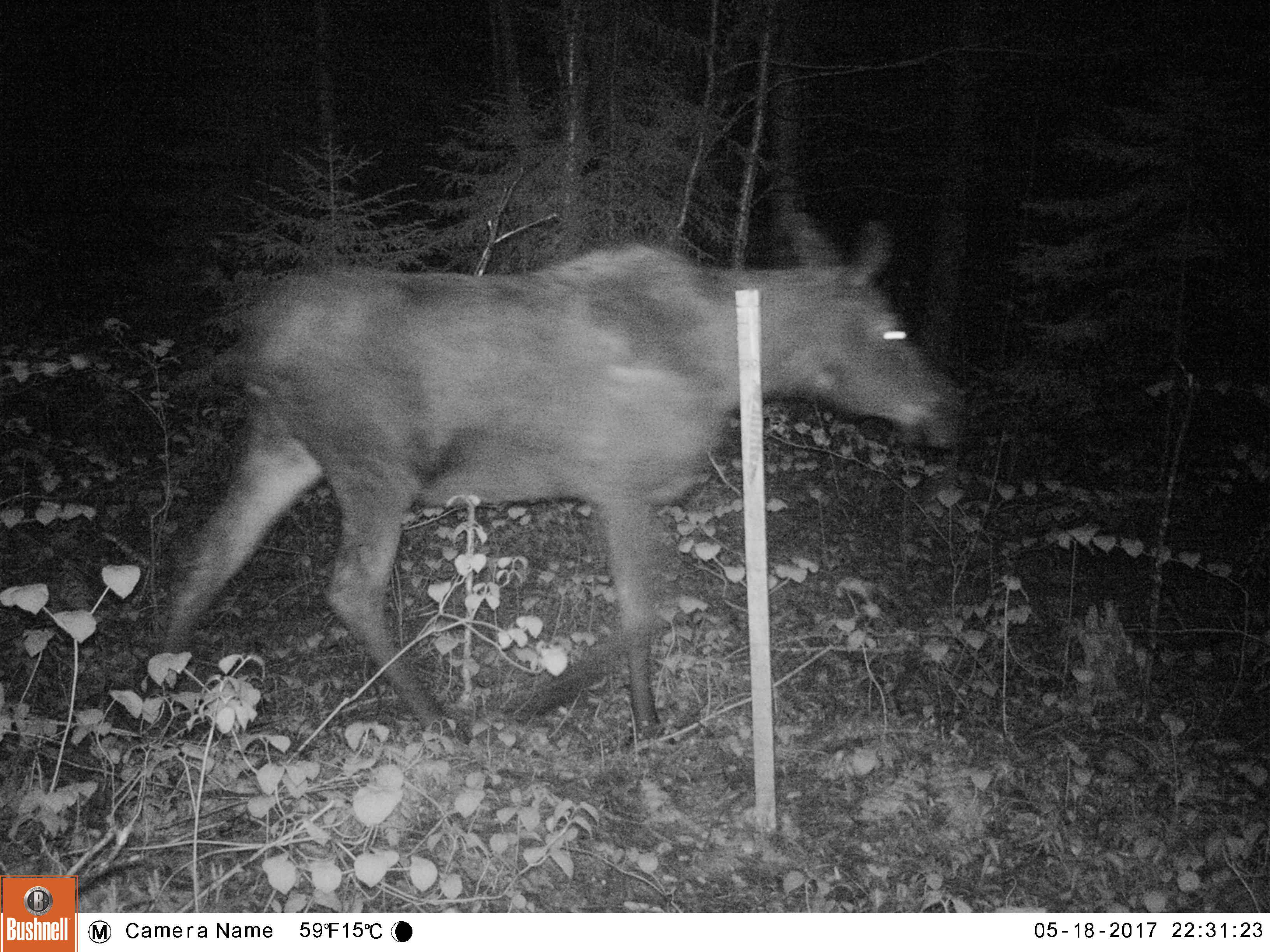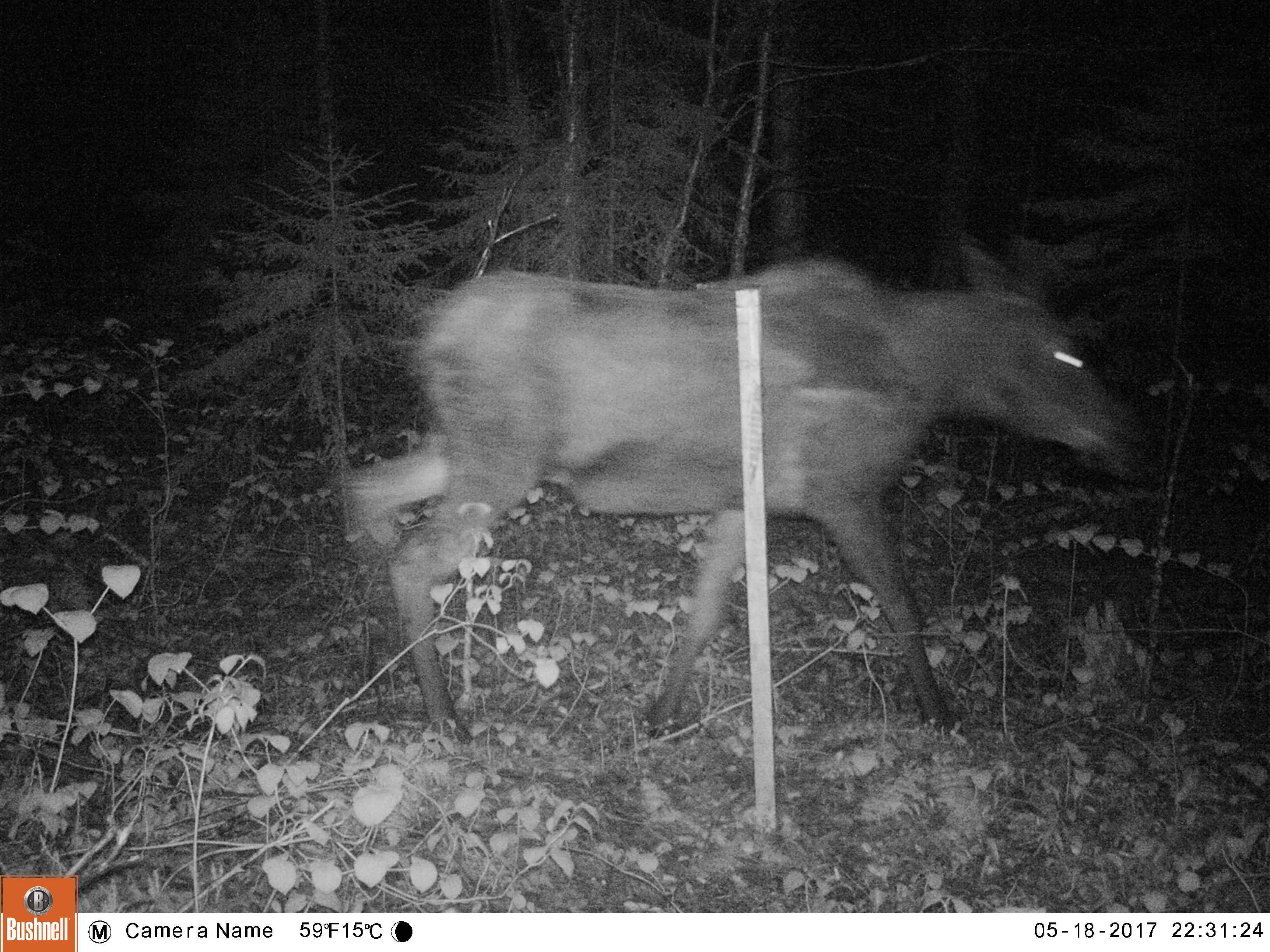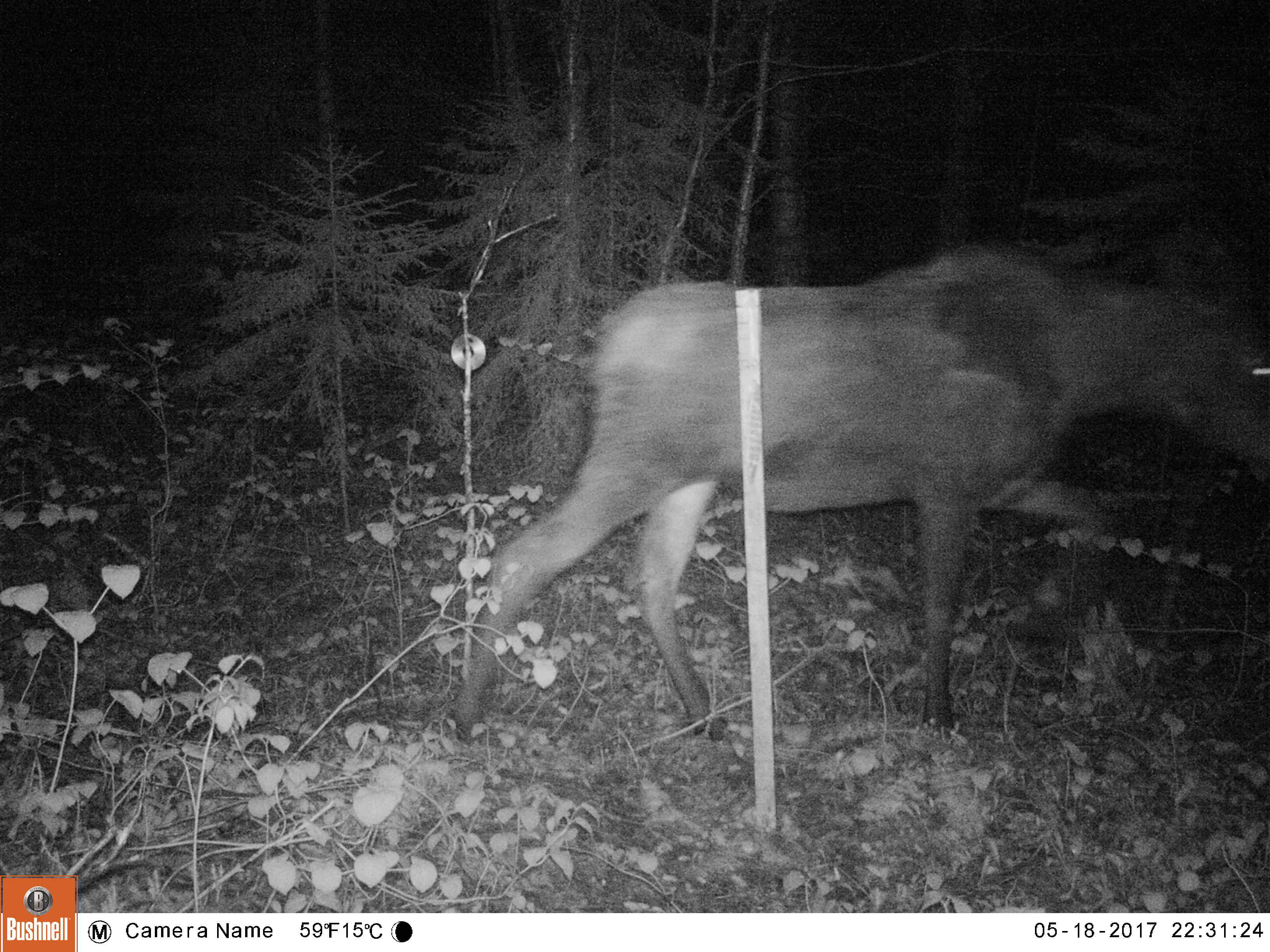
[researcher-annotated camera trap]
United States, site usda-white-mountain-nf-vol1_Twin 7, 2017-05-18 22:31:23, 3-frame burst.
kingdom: Animalia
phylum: Chordata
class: Mammalia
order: Artiodactyla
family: Cervidae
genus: Alces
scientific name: Alces alces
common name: moose